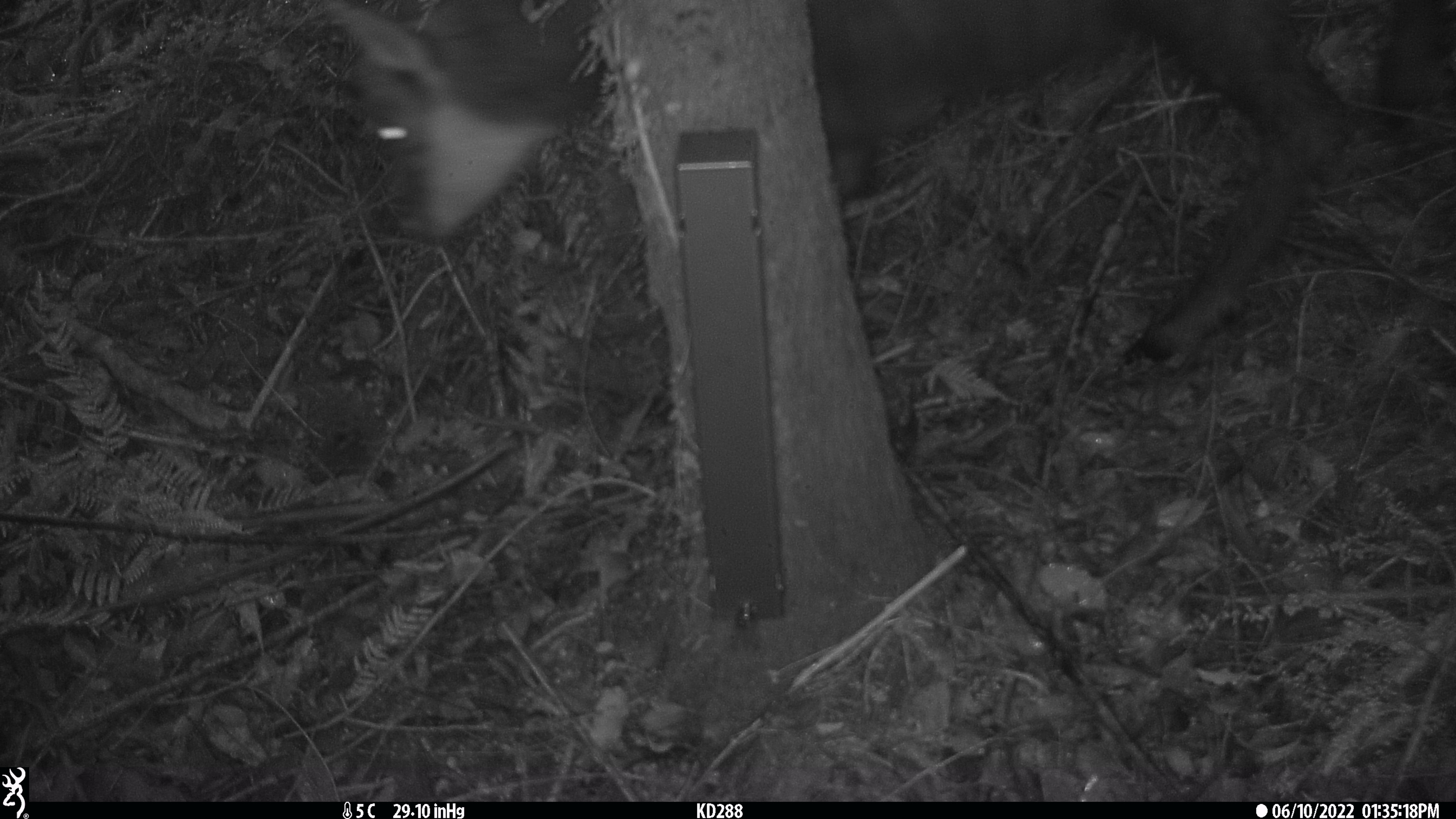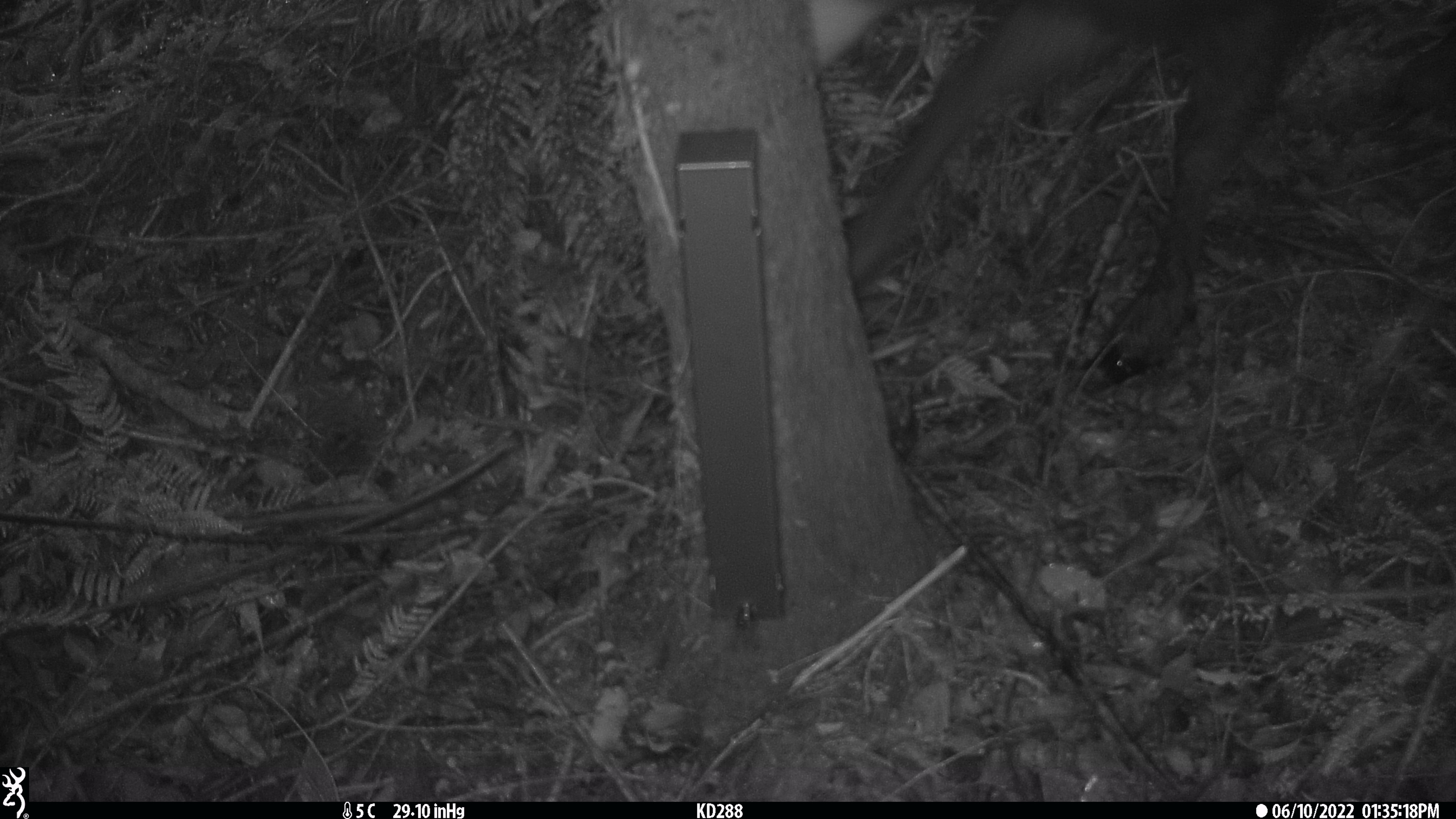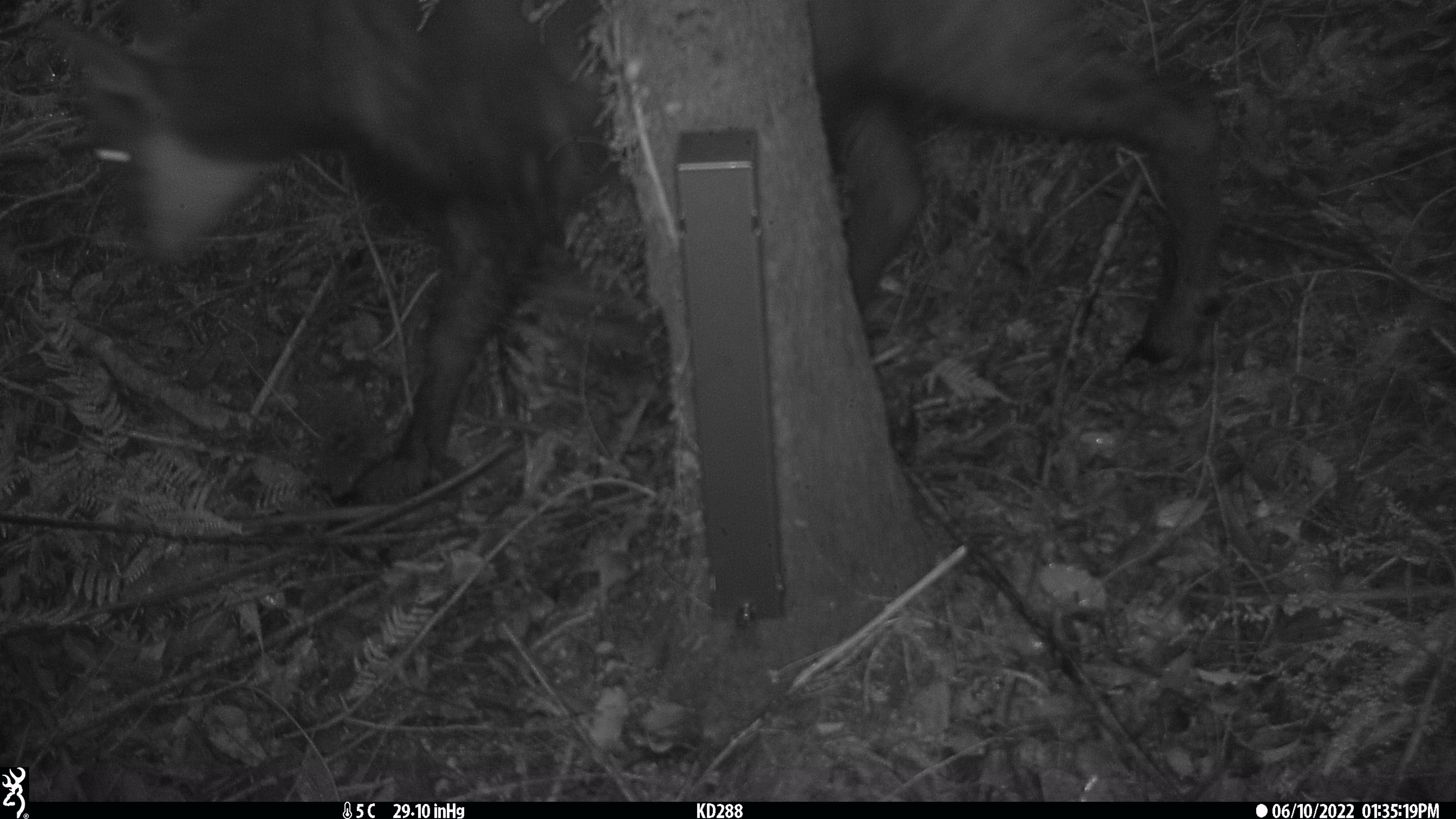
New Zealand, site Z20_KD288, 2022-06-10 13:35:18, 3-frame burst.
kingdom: Animalia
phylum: Chordata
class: Mammalia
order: Artiodactyla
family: Bovidae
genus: Rupicapra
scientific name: Rupicapra rupicapra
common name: alpine chamois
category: chamois